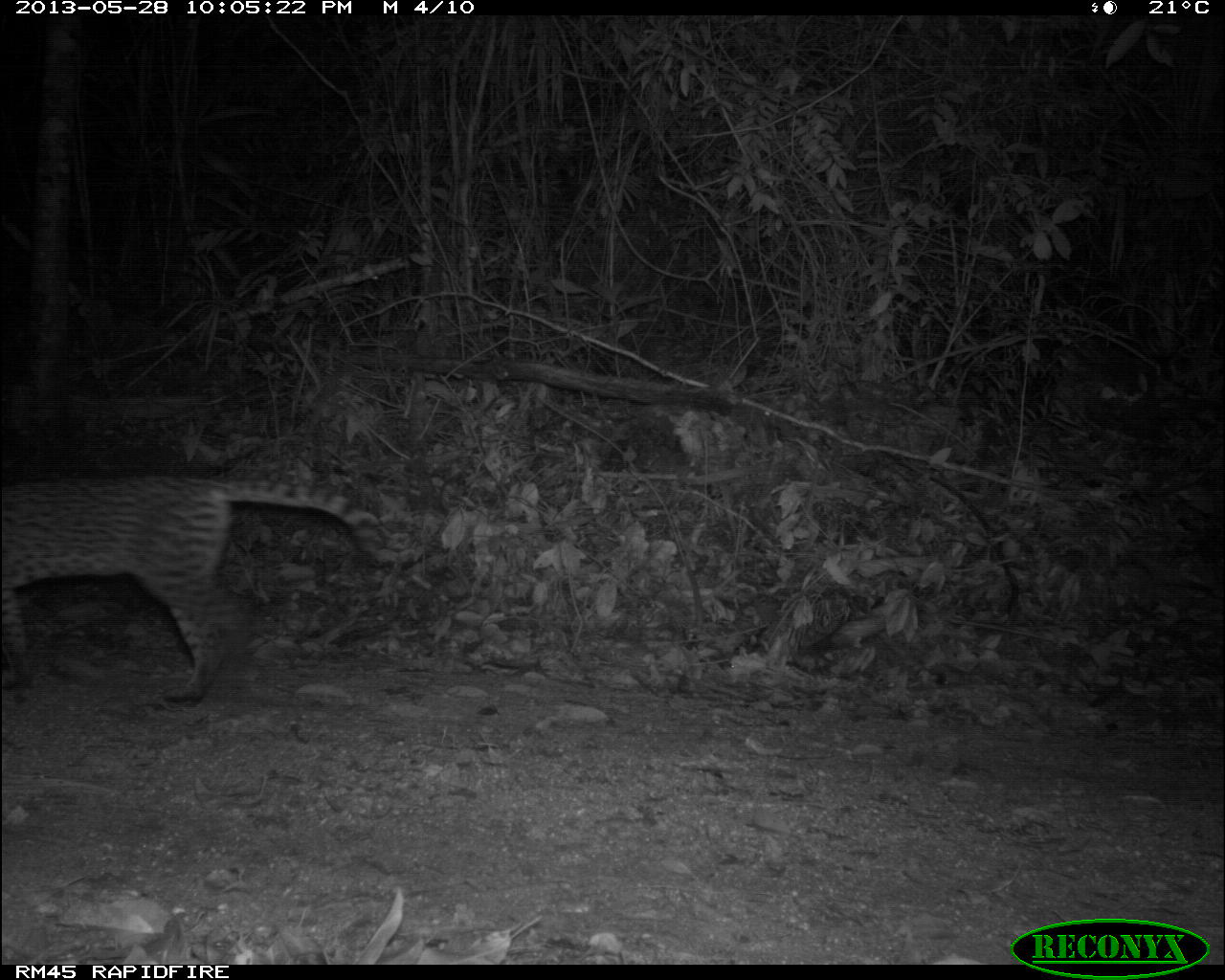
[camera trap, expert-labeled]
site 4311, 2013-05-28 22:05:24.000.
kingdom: Animalia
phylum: Chordata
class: Mammalia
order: Carnivora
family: Felidae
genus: Leopardus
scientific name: Leopardus pardalis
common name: ocelot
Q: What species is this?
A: Leopardus pardalis (ocelot).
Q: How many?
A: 1.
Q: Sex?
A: Female.